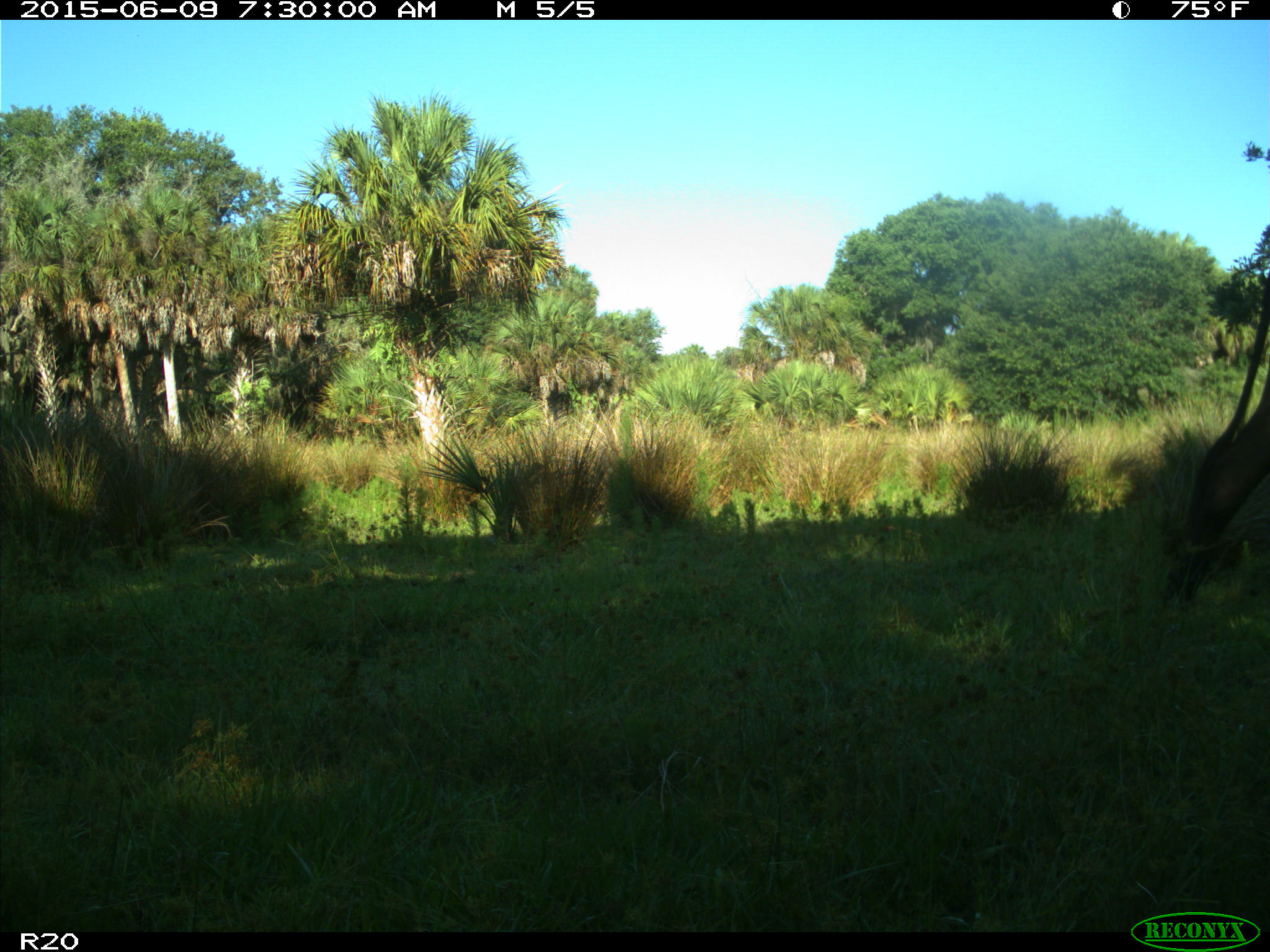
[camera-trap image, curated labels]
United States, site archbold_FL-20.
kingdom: Animalia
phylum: Chordata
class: Mammalia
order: Artiodactyla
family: Bovidae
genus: Bos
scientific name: Bos taurus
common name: domestic cow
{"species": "Bos taurus (domestic cow)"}